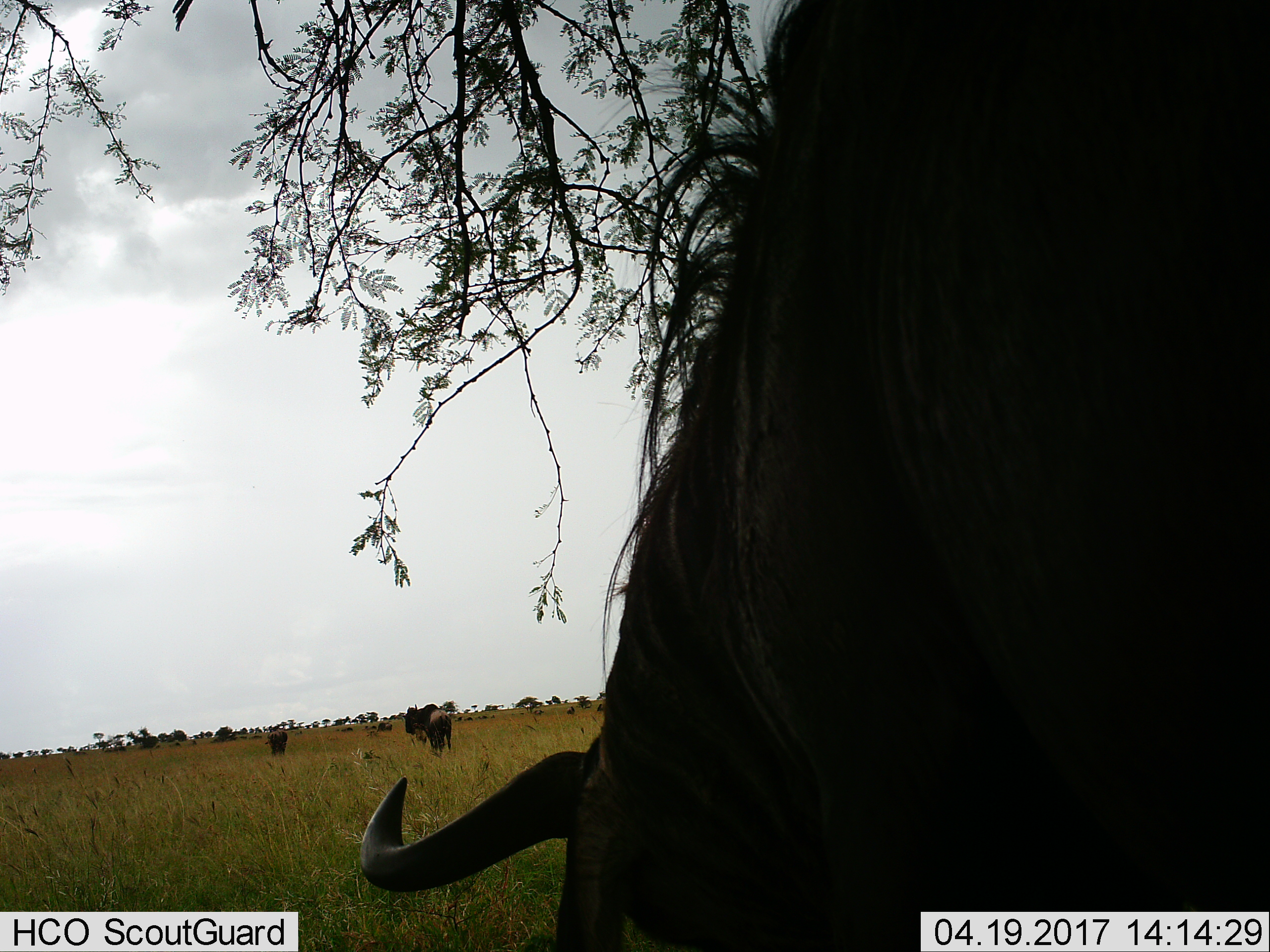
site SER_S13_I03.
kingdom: Animalia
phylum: Chordata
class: Mammalia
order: Artiodactyla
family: Bovidae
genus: Connochaetes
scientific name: Connochaetes taurinus taurinus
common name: blue wildebeest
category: wildebeestblue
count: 4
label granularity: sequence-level